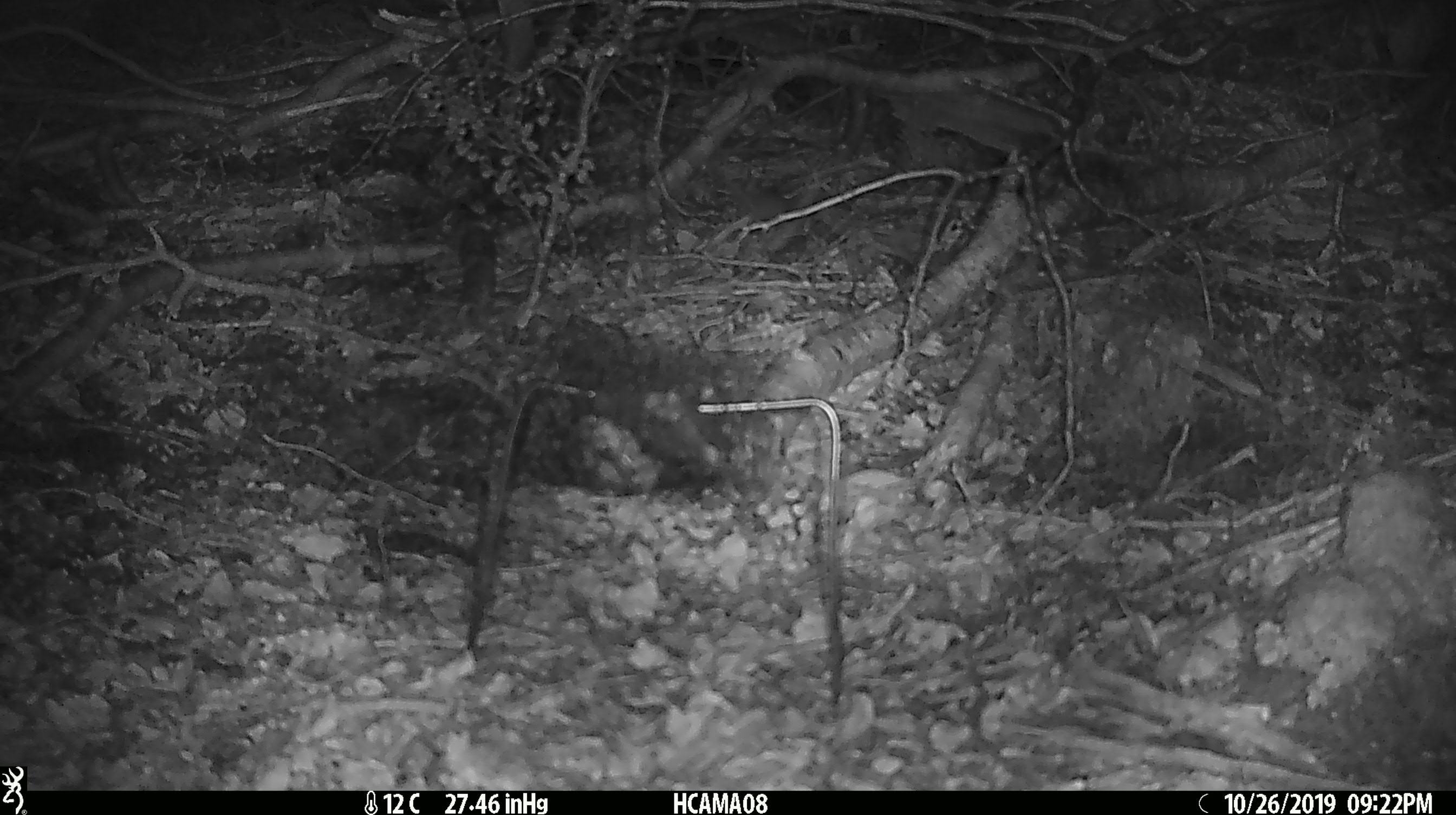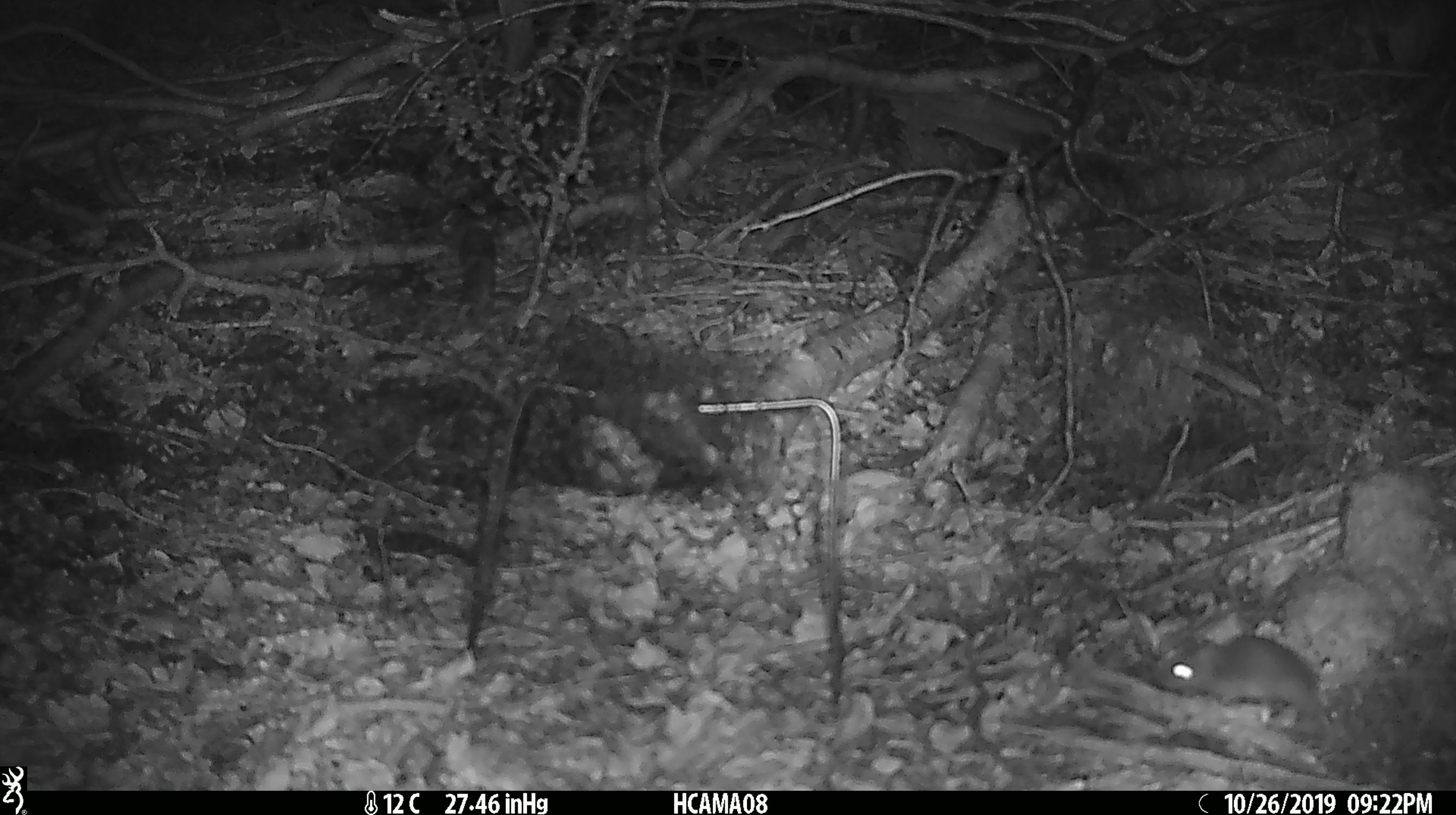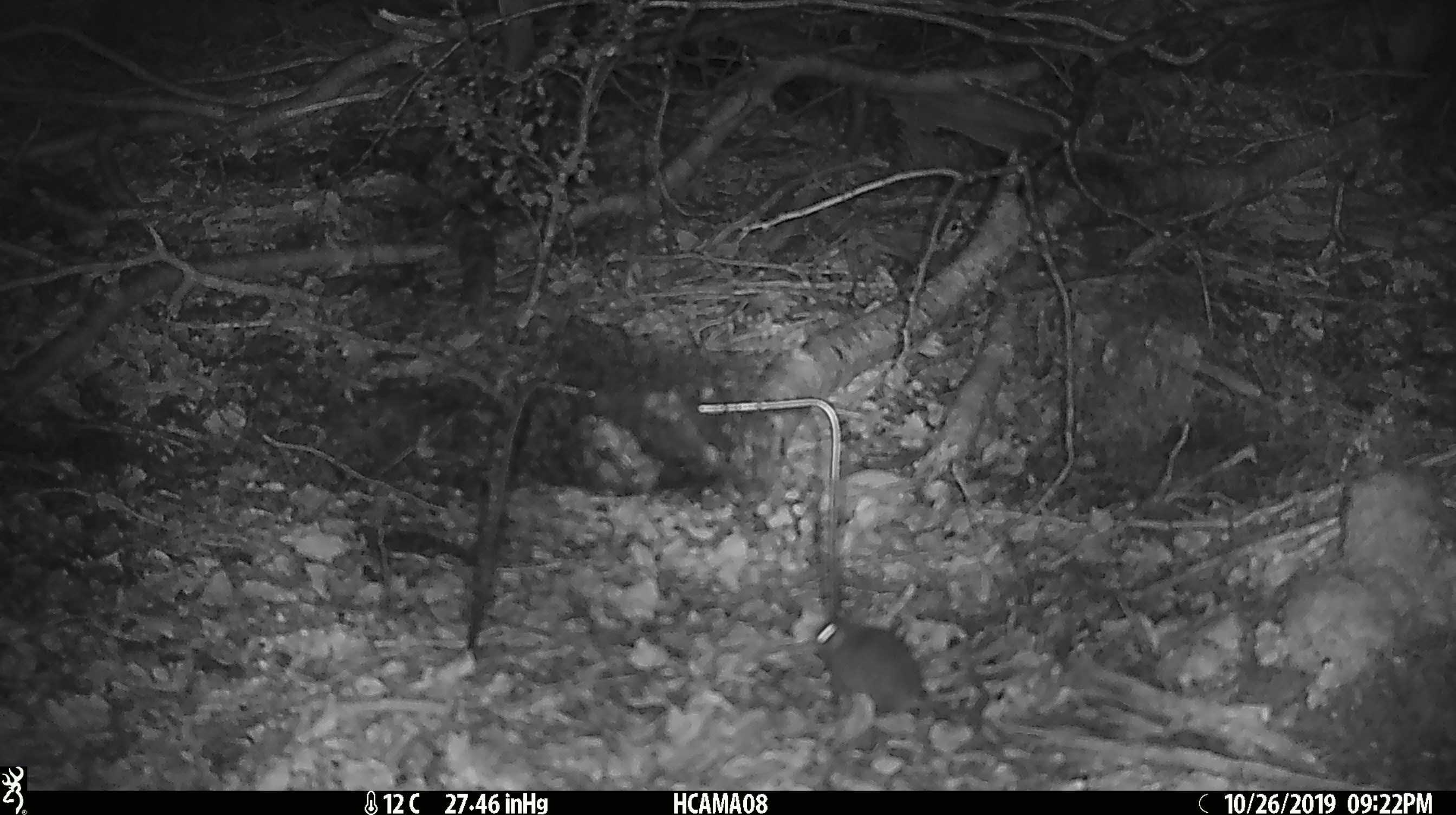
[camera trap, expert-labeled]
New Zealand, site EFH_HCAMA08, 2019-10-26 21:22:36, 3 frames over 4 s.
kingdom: Animalia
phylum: Chordata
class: Mammalia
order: Rodentia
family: Muridae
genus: Mus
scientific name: Mus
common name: mouse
Mouse (Mus).